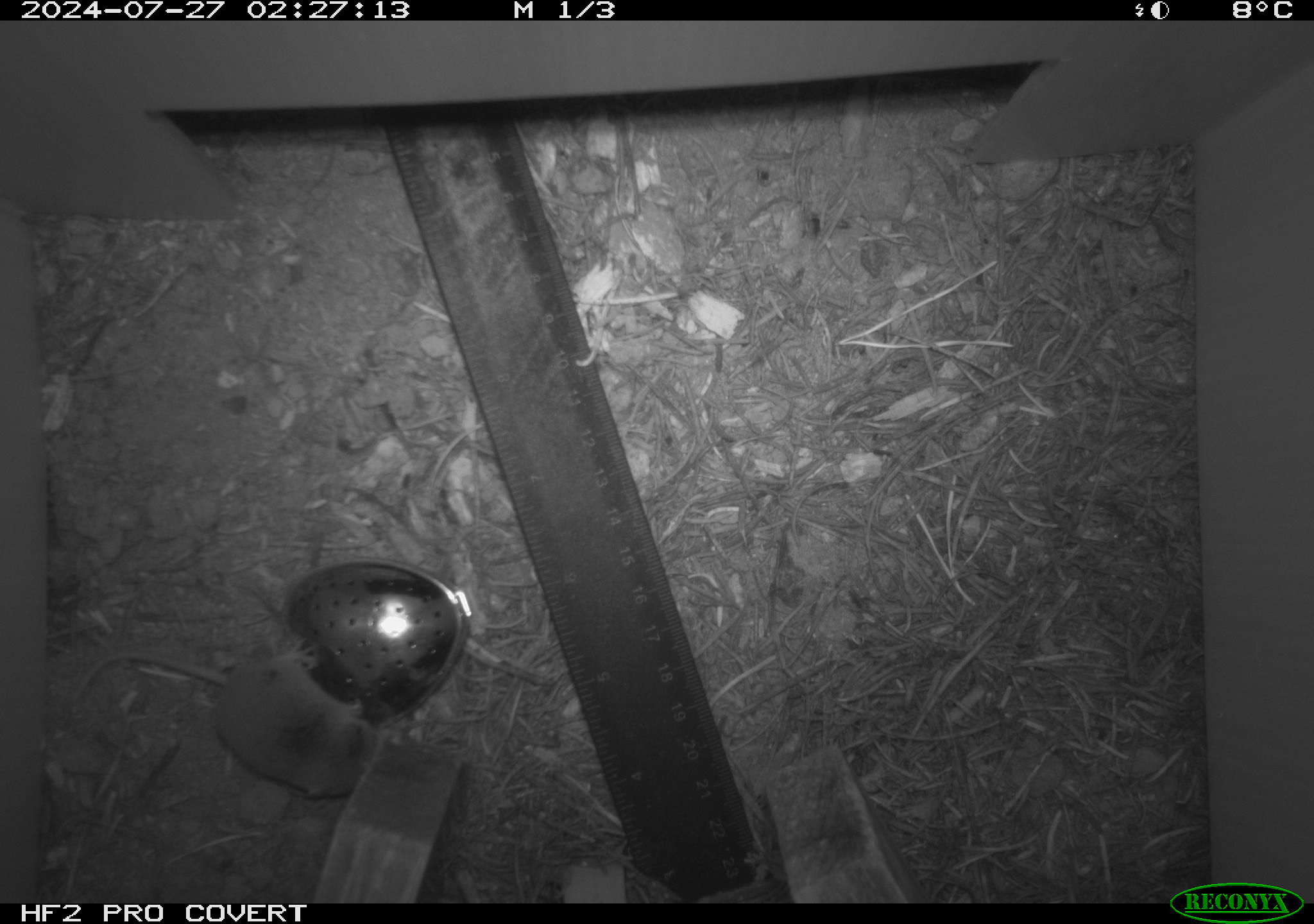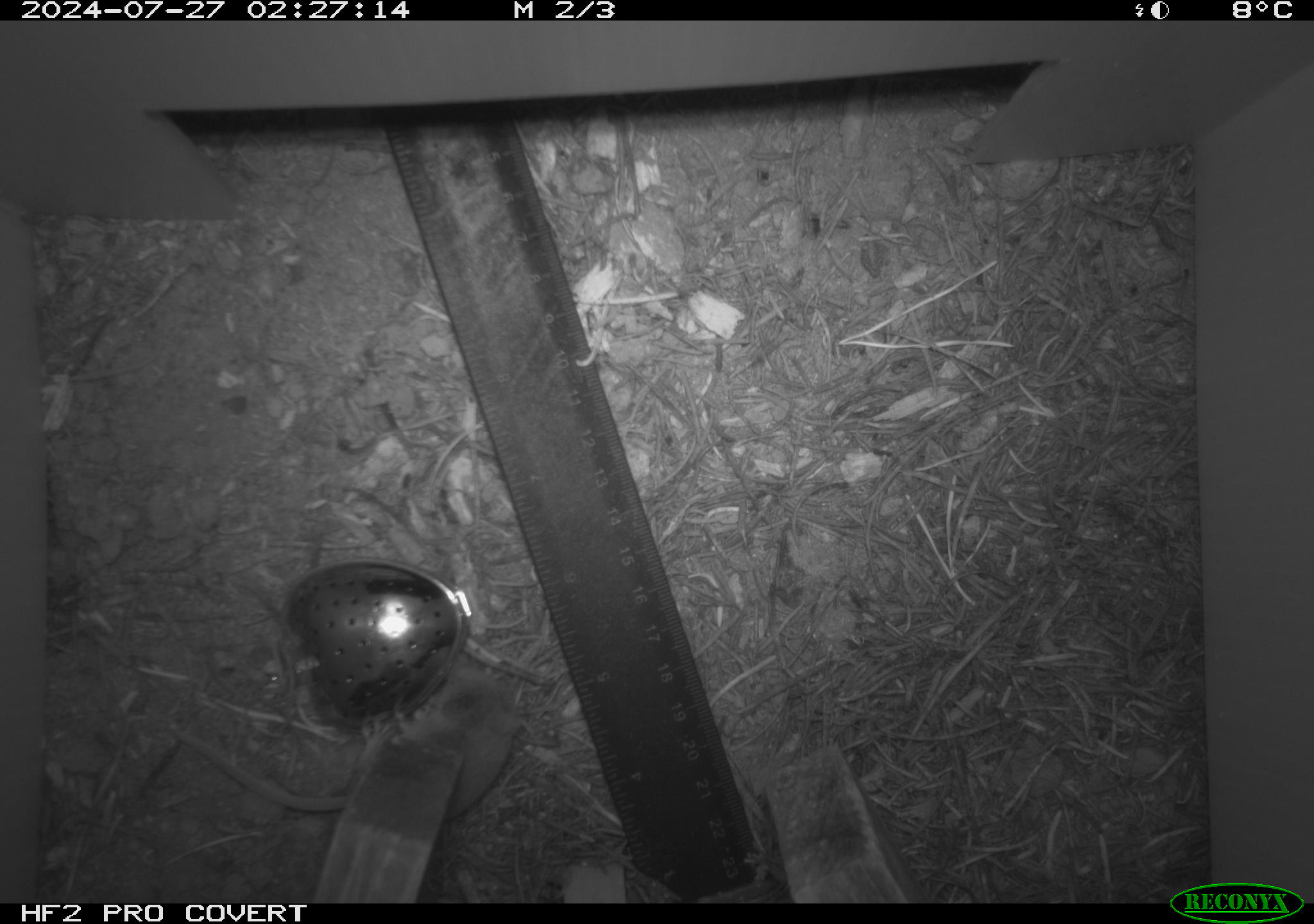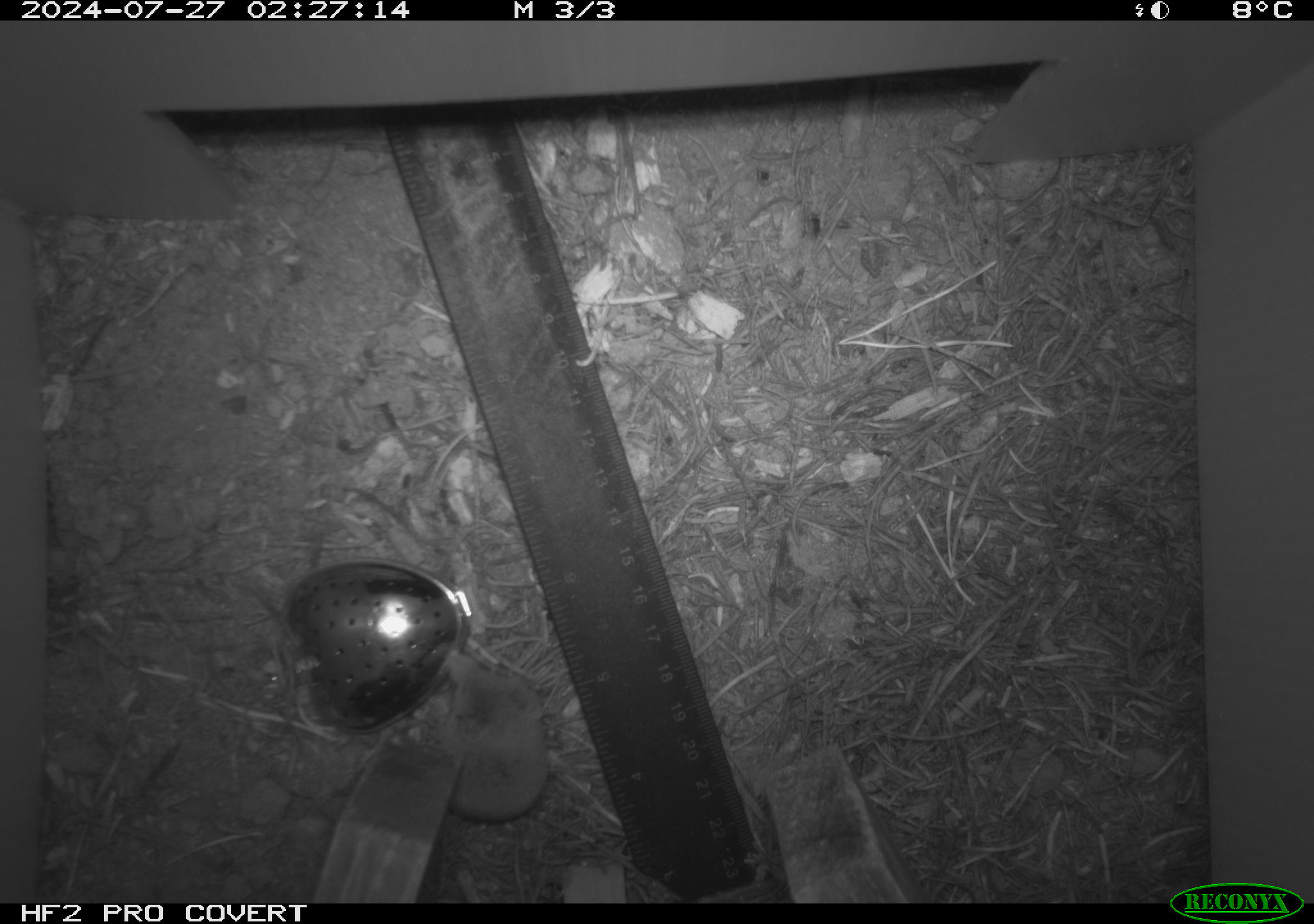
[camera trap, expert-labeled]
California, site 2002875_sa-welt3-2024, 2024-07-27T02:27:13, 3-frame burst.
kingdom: Animalia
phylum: Chordata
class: Mammalia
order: Eulipotyphla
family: Soricidae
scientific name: Soricidae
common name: shrews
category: soricidae family